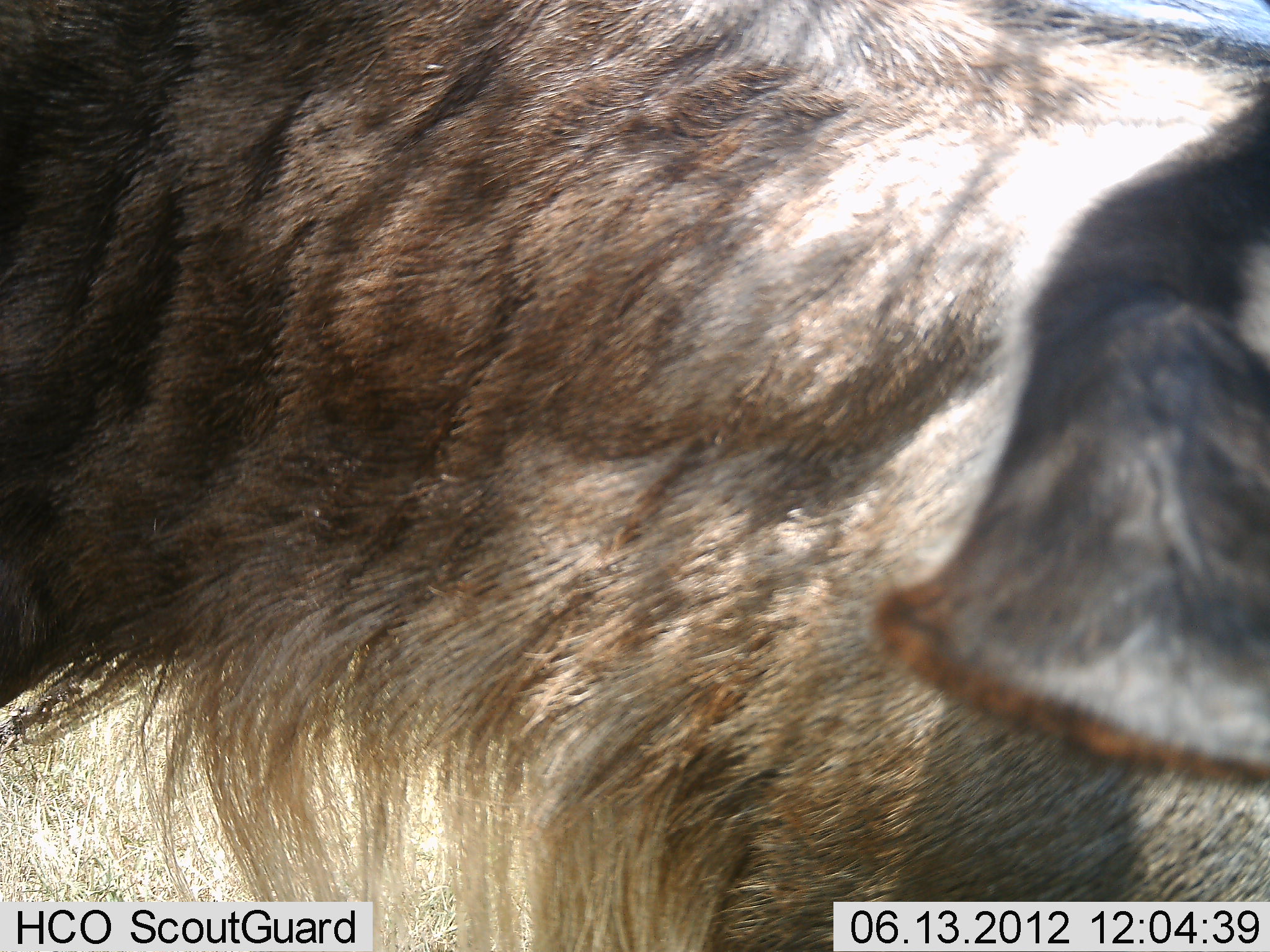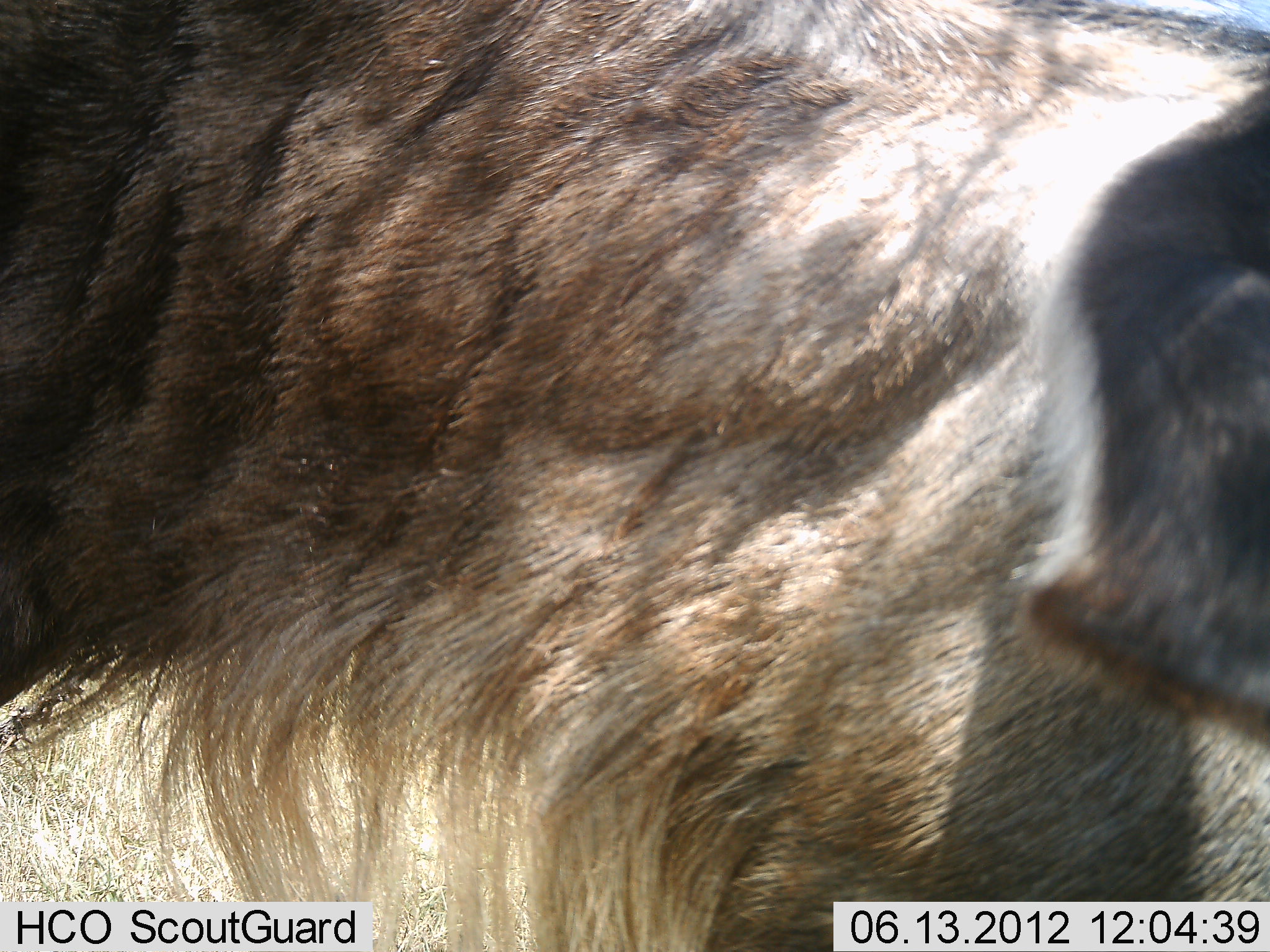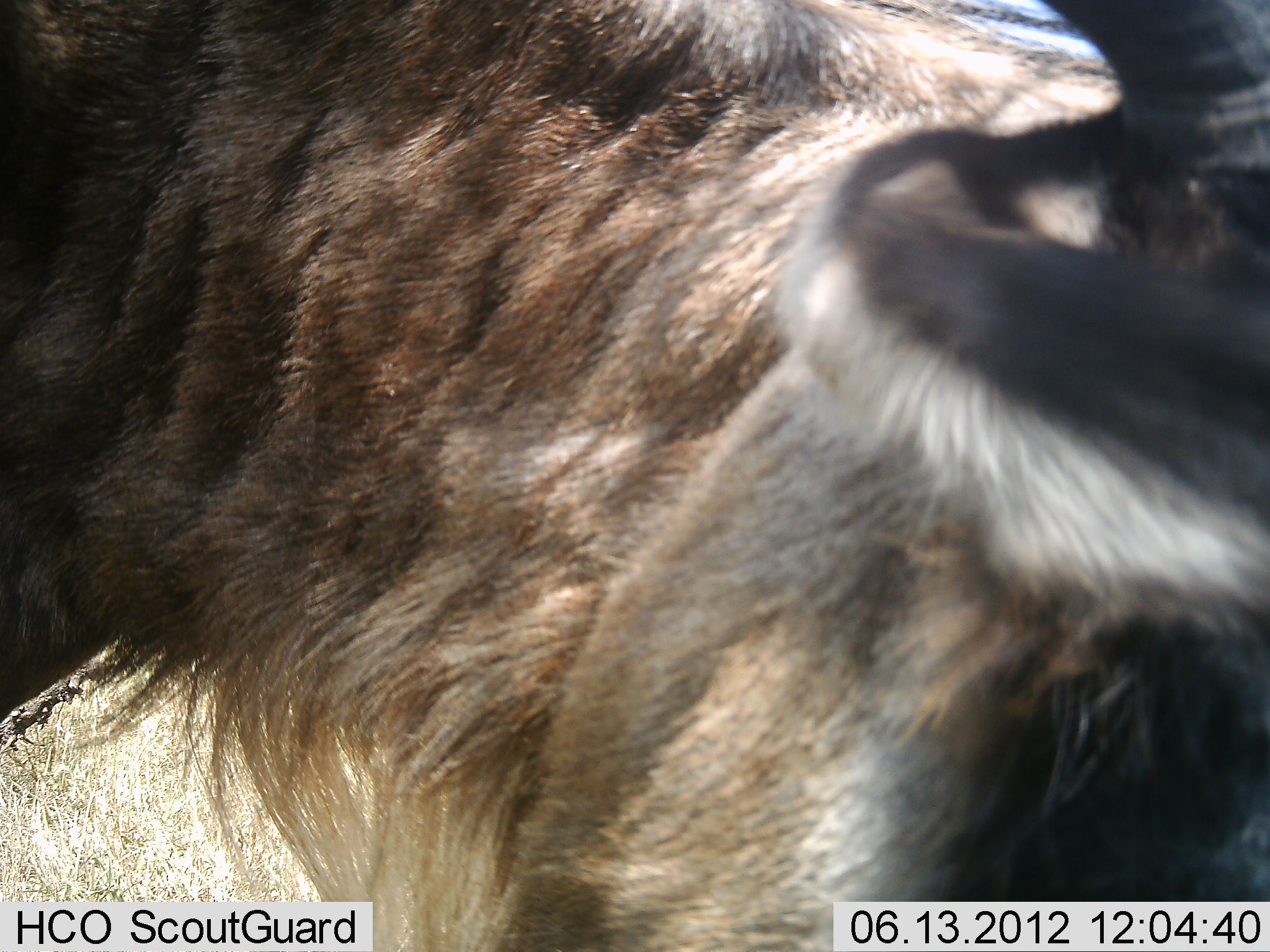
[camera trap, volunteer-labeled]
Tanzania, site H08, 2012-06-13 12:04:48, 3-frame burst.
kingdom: Animalia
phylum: Chordata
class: Mammalia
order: Artiodactyla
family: Bovidae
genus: Connochaetes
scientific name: Connochaetes taurinus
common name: blue wildebeest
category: wildebeest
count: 1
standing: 100%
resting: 0%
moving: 0%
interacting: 0%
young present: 0%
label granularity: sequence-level